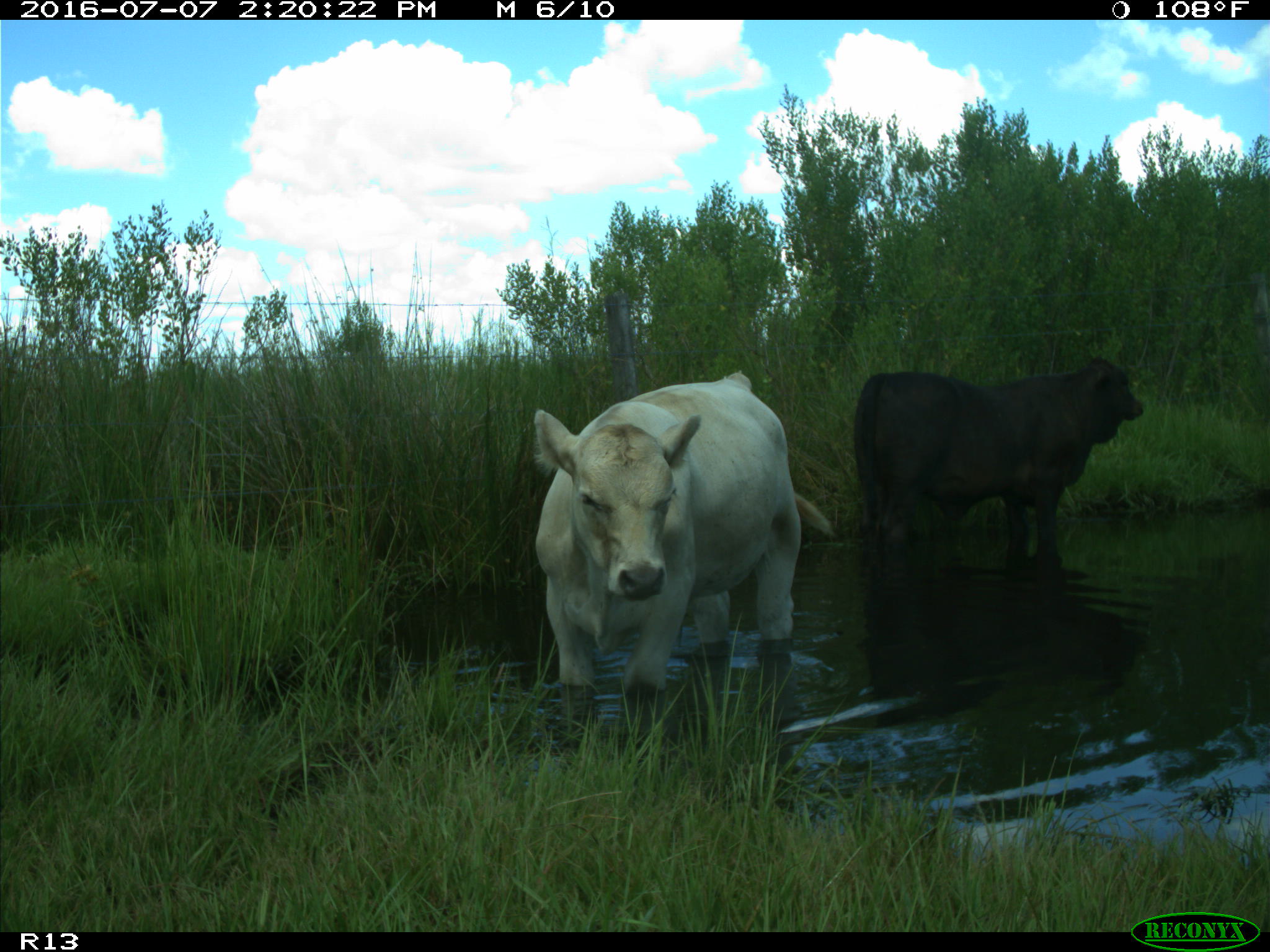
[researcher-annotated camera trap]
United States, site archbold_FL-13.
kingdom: Animalia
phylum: Chordata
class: Mammalia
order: Artiodactyla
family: Bovidae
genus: Bos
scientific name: Bos taurus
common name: domestic cow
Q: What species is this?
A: Bos taurus (domestic cow).